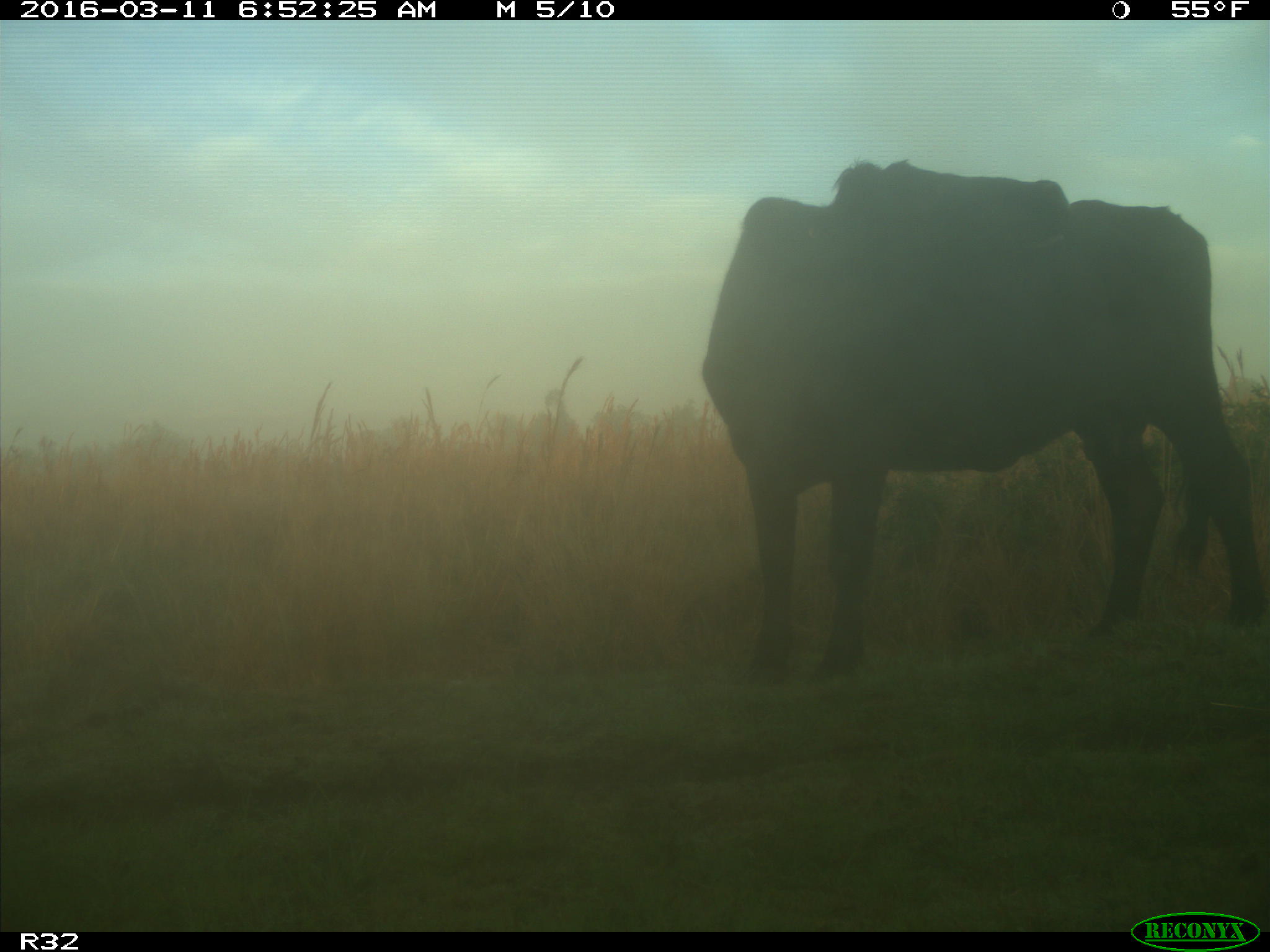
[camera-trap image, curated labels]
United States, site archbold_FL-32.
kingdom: Animalia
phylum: Chordata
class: Mammalia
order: Artiodactyla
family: Bovidae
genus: Bos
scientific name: Bos taurus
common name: domestic cow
Bos taurus (domestic cow).